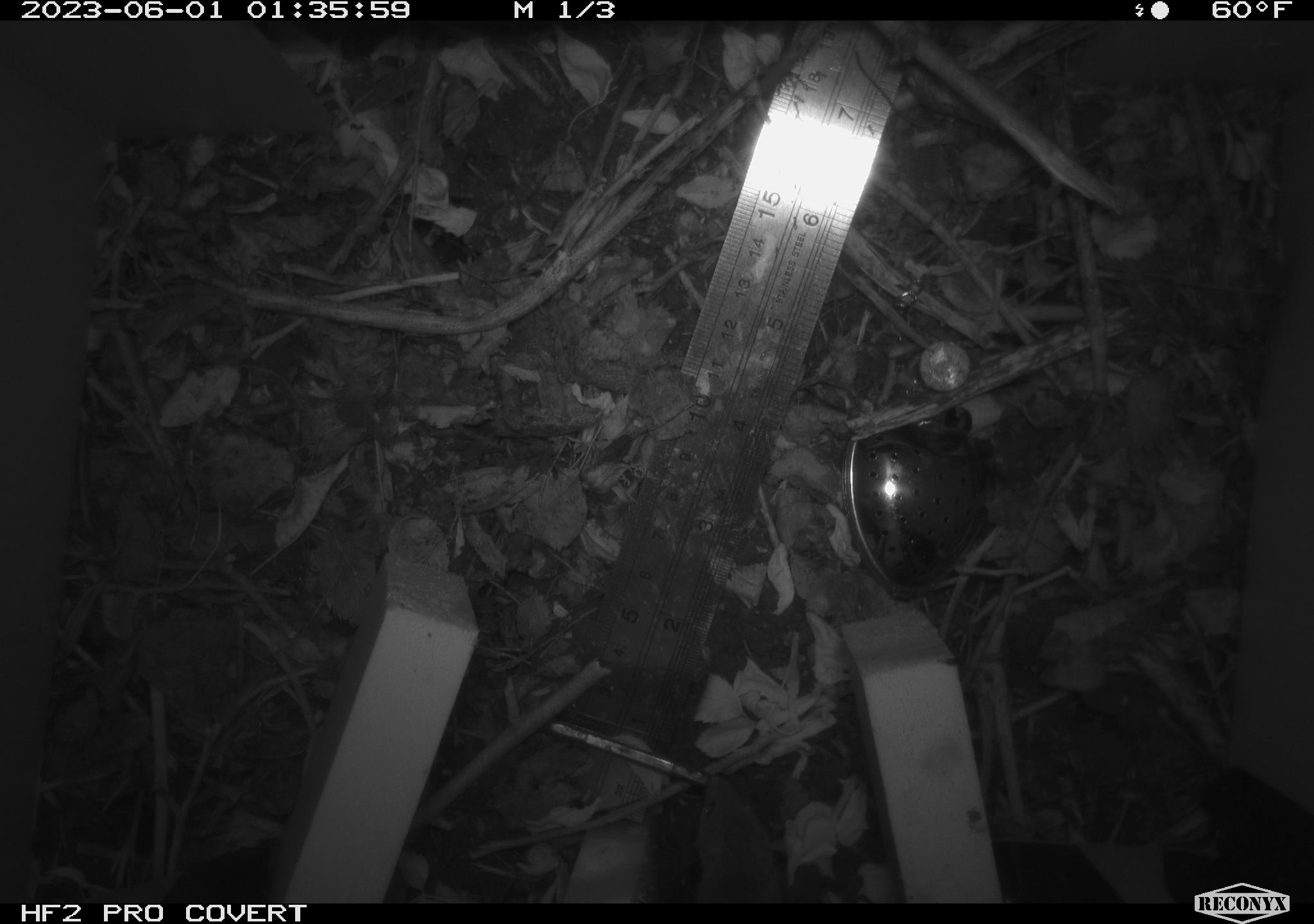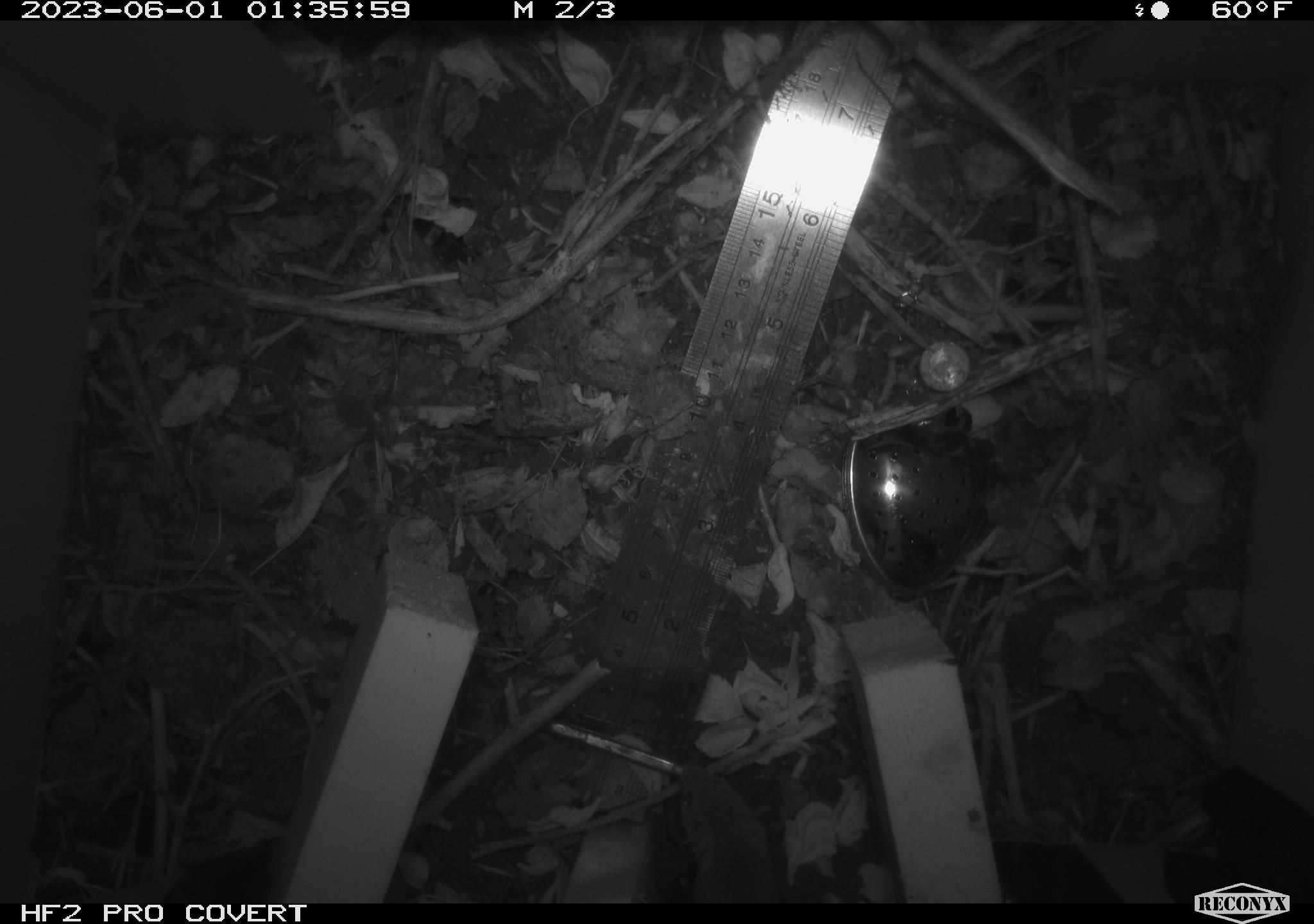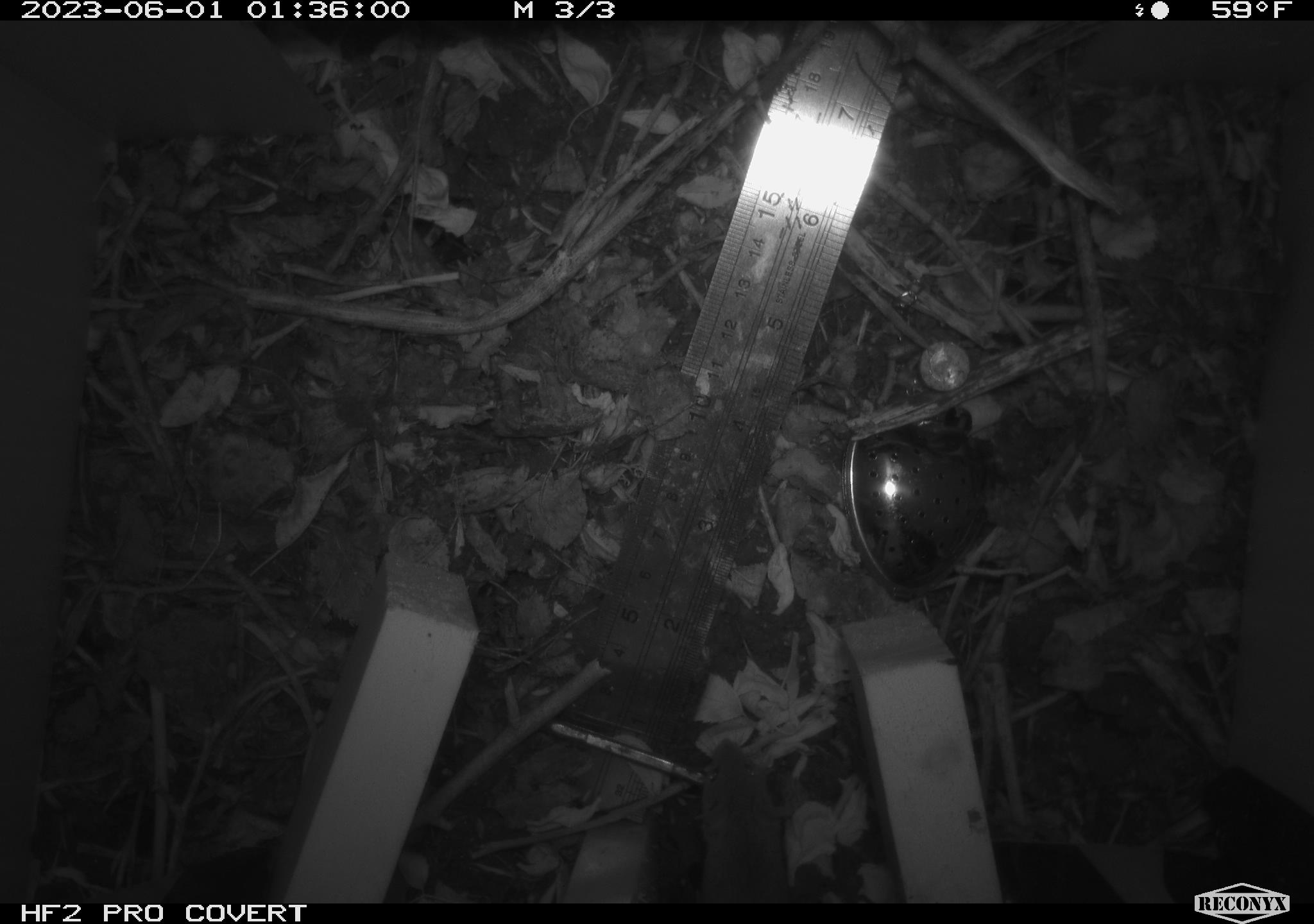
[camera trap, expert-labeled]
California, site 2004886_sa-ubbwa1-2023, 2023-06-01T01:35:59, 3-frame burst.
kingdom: Animalia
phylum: Chordata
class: Mammalia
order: Rodentia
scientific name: Rodentia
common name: rodent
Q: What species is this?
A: Rodent (Rodentia).